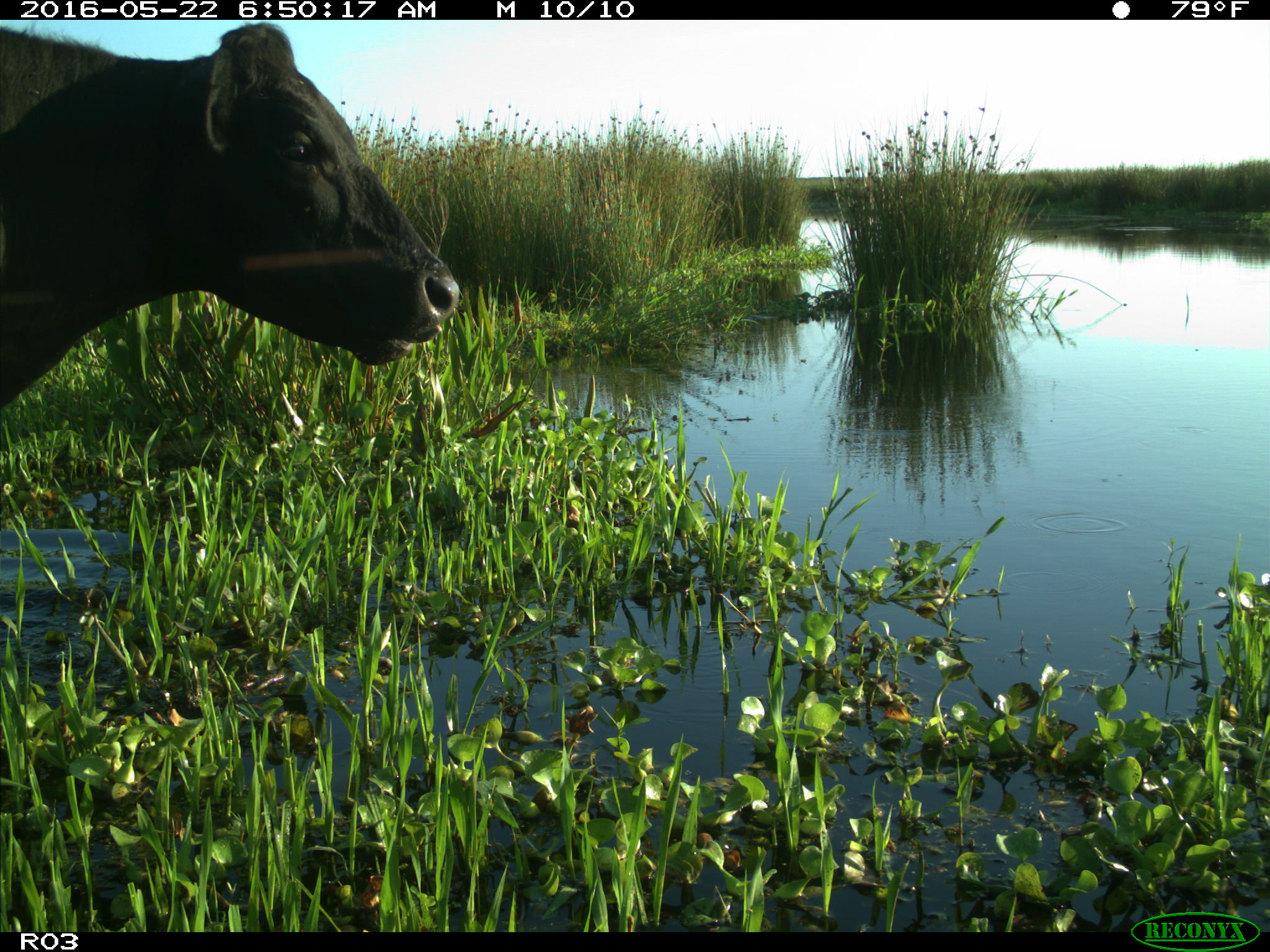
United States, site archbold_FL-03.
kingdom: Animalia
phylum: Chordata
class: Mammalia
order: Artiodactyla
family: Bovidae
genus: Bos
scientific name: Bos taurus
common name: domestic cow